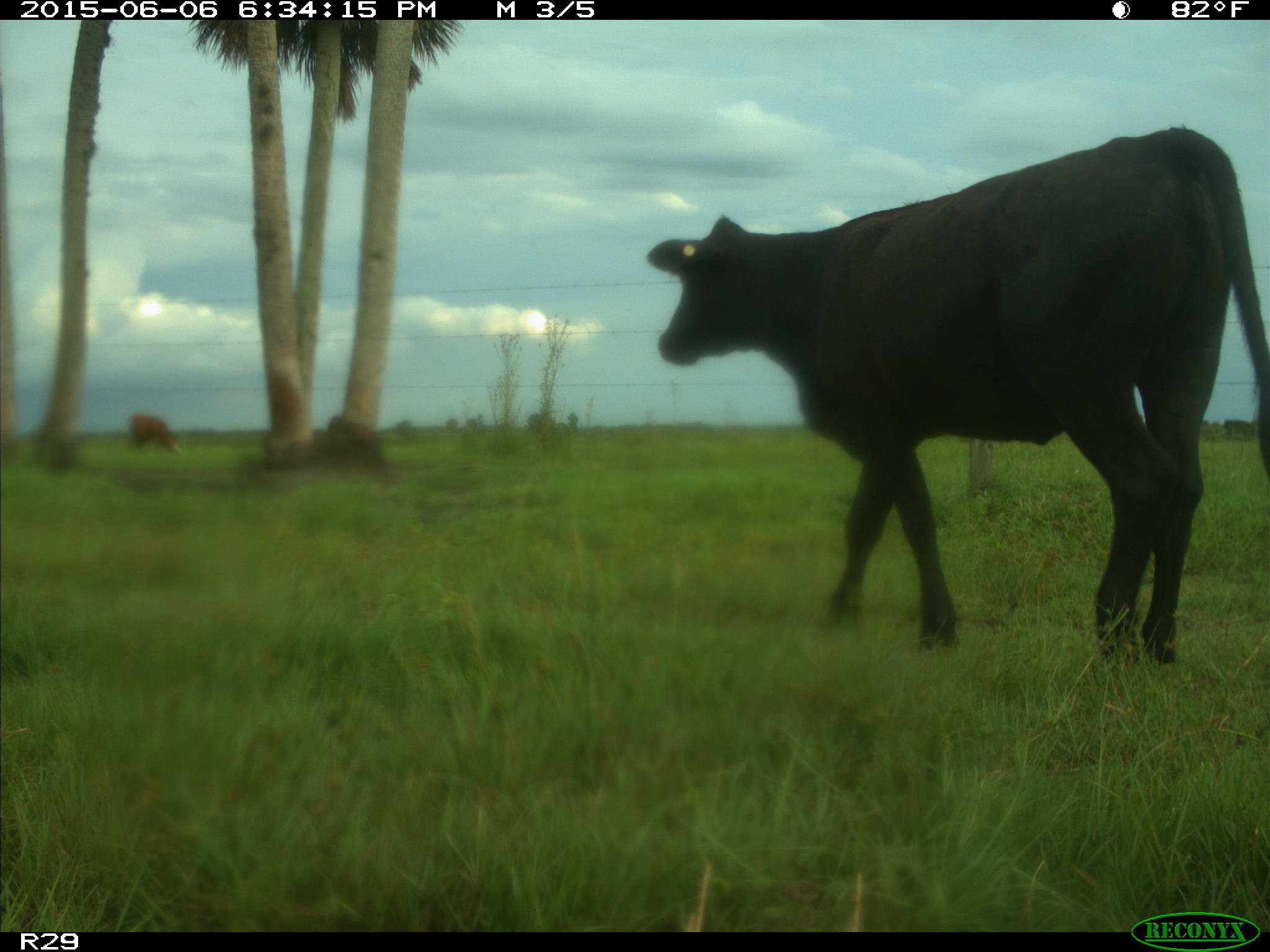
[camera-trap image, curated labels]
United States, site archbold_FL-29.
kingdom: Animalia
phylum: Chordata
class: Mammalia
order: Artiodactyla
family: Bovidae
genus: Bos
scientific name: Bos taurus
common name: domestic cow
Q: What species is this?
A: Bos taurus (domestic cow).